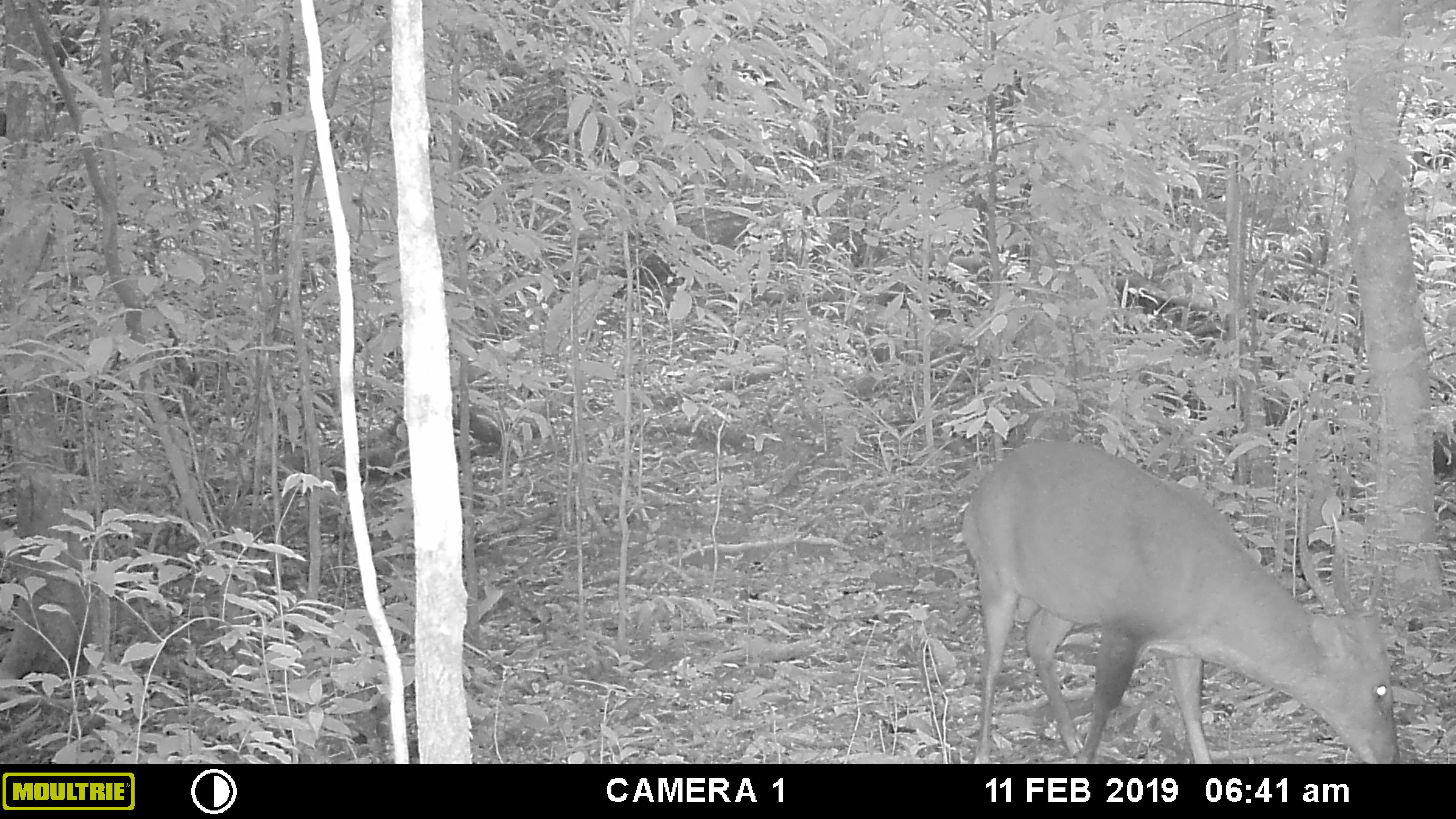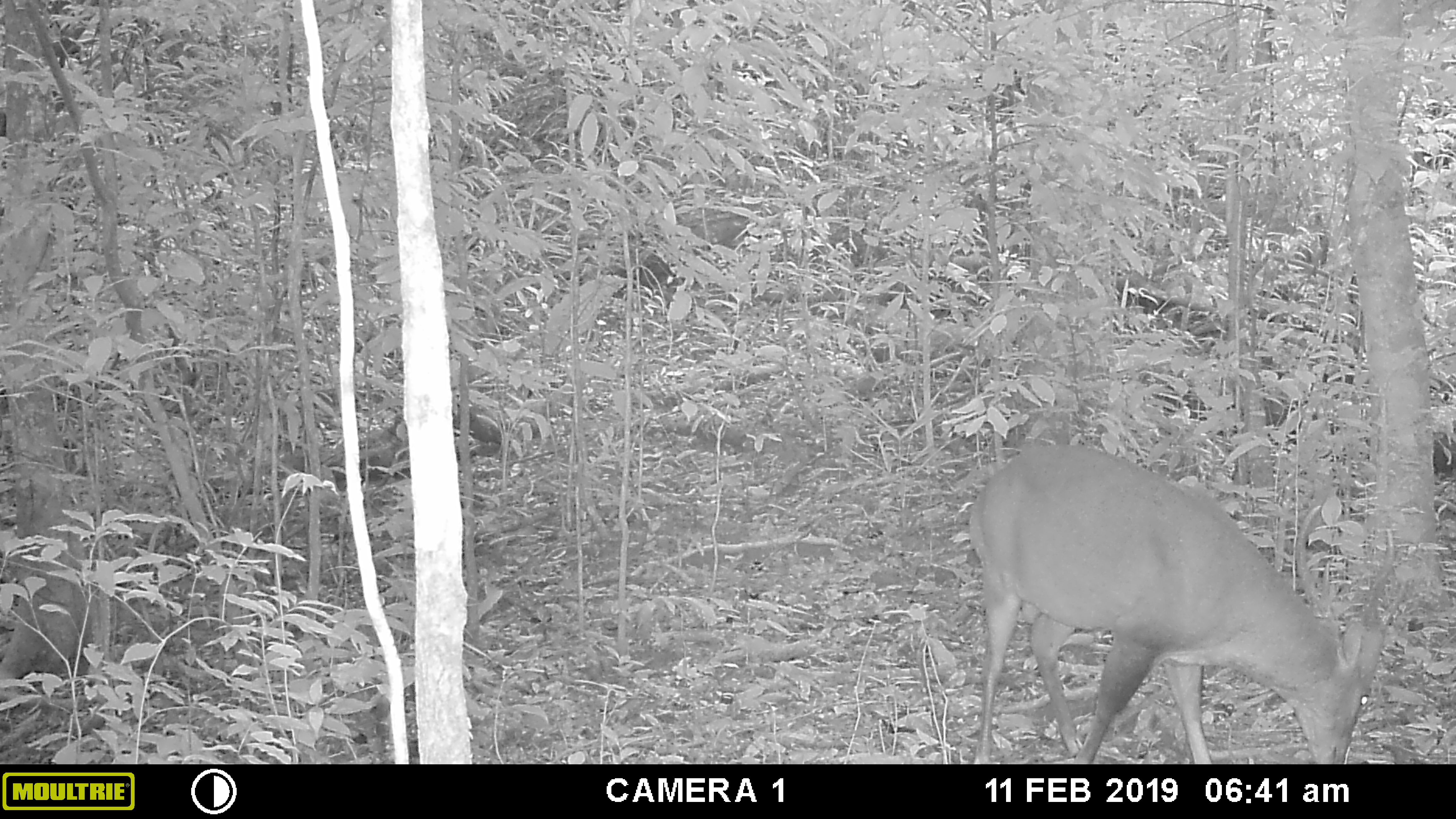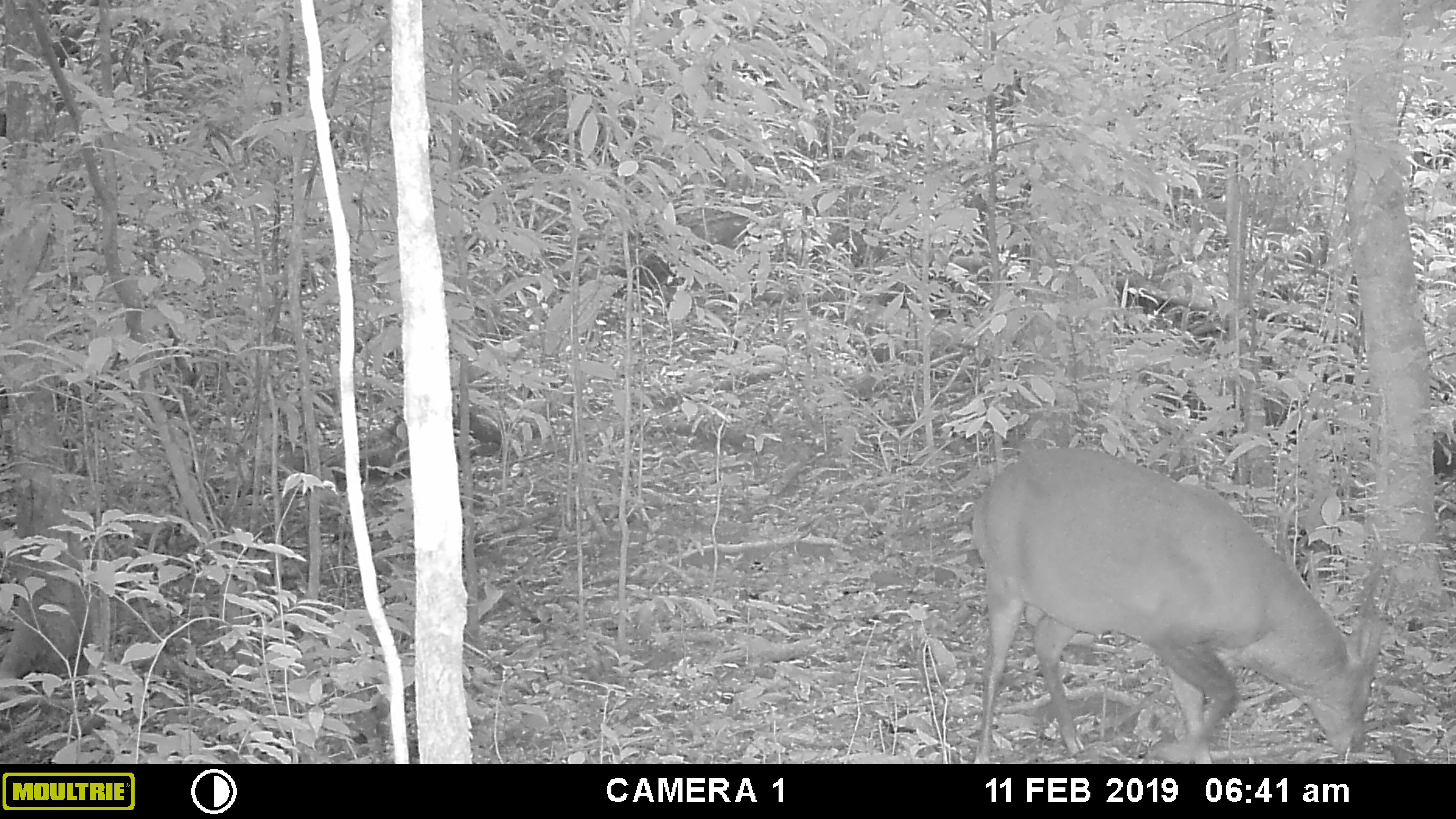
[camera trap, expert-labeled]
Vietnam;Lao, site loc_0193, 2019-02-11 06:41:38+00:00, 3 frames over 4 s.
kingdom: Animalia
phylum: Chordata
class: Mammalia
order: Artiodactyla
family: Cervidae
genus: Muntiacus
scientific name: Muntiacus vuquangensis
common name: large-antlered muntjac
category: large antlered muntjac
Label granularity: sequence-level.